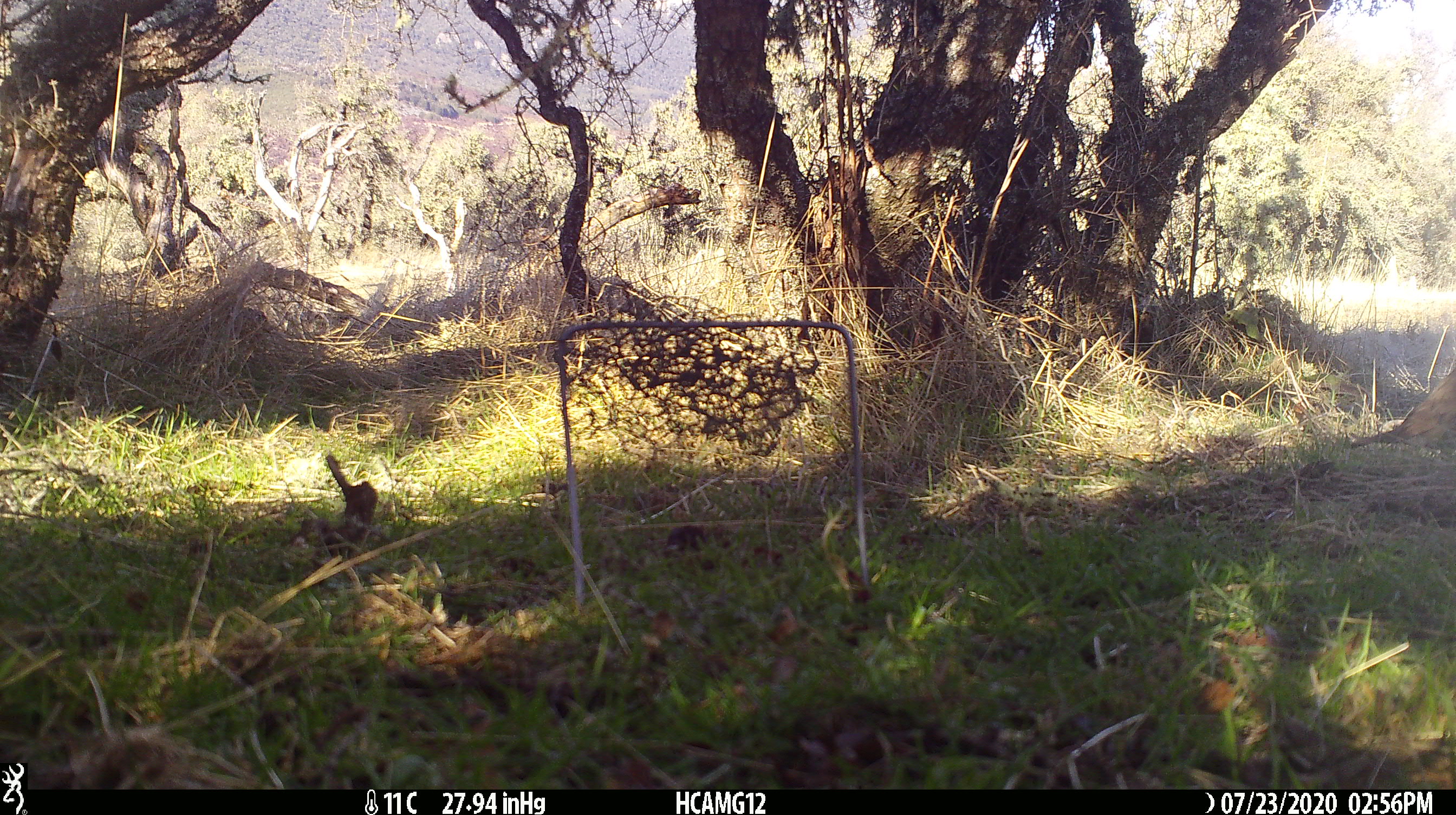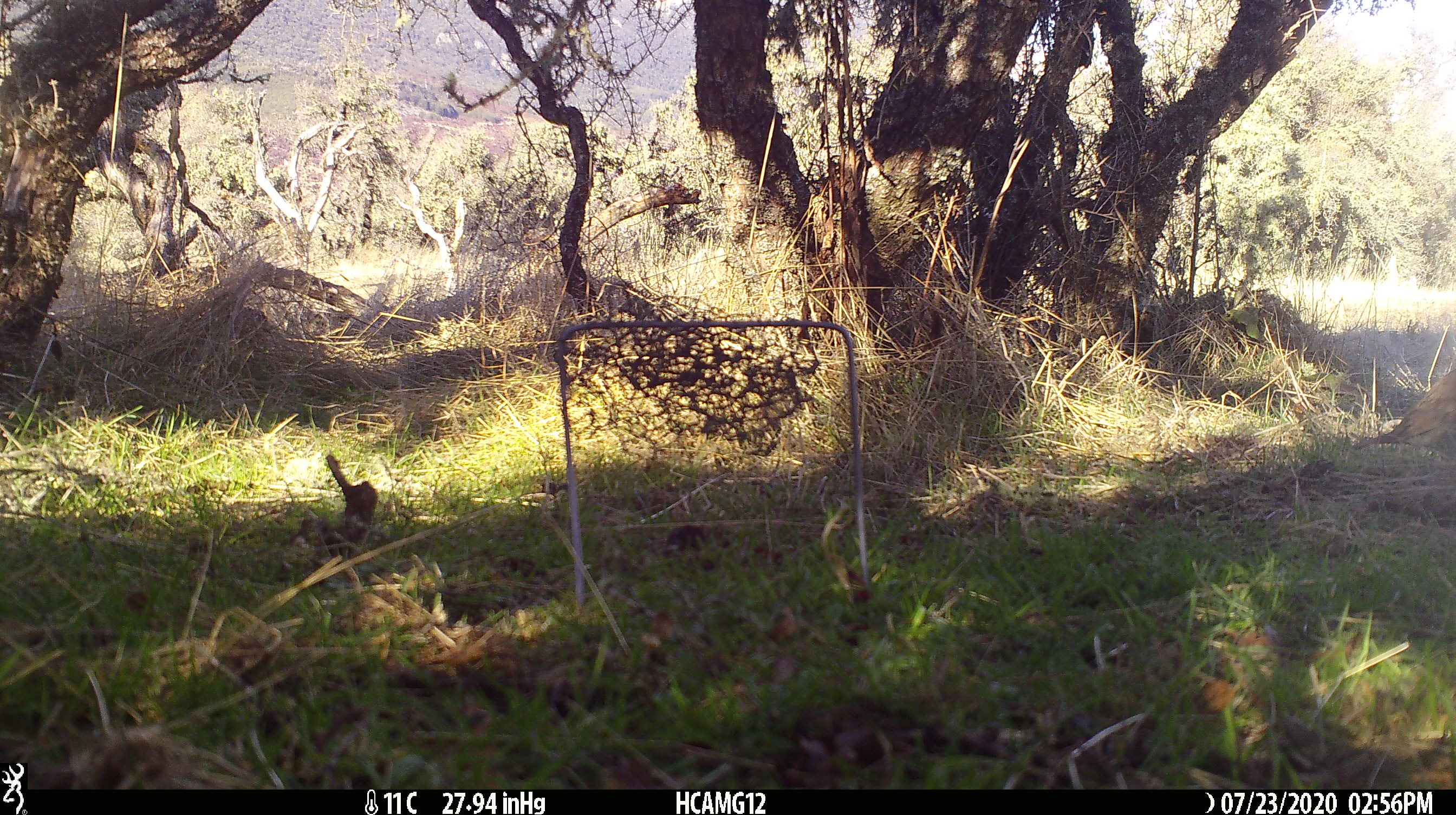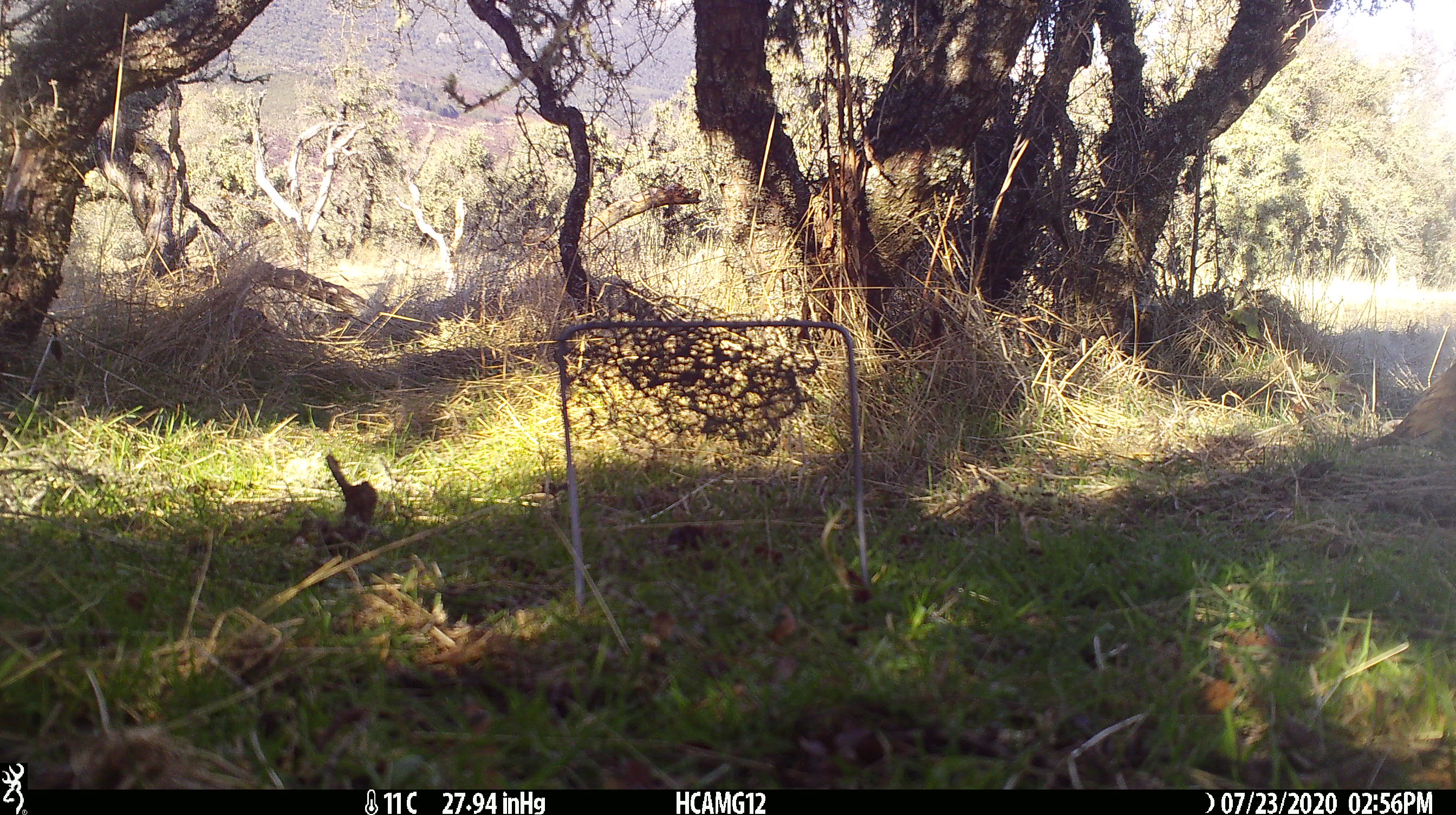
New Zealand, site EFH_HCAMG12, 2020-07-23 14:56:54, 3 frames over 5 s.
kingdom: Animalia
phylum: Chordata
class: Aves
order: Passeriformes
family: Turdidae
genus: Turdus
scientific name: Turdus philomelos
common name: song thrush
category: thrush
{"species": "thrush (song thrush) (Turdus philomelos)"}